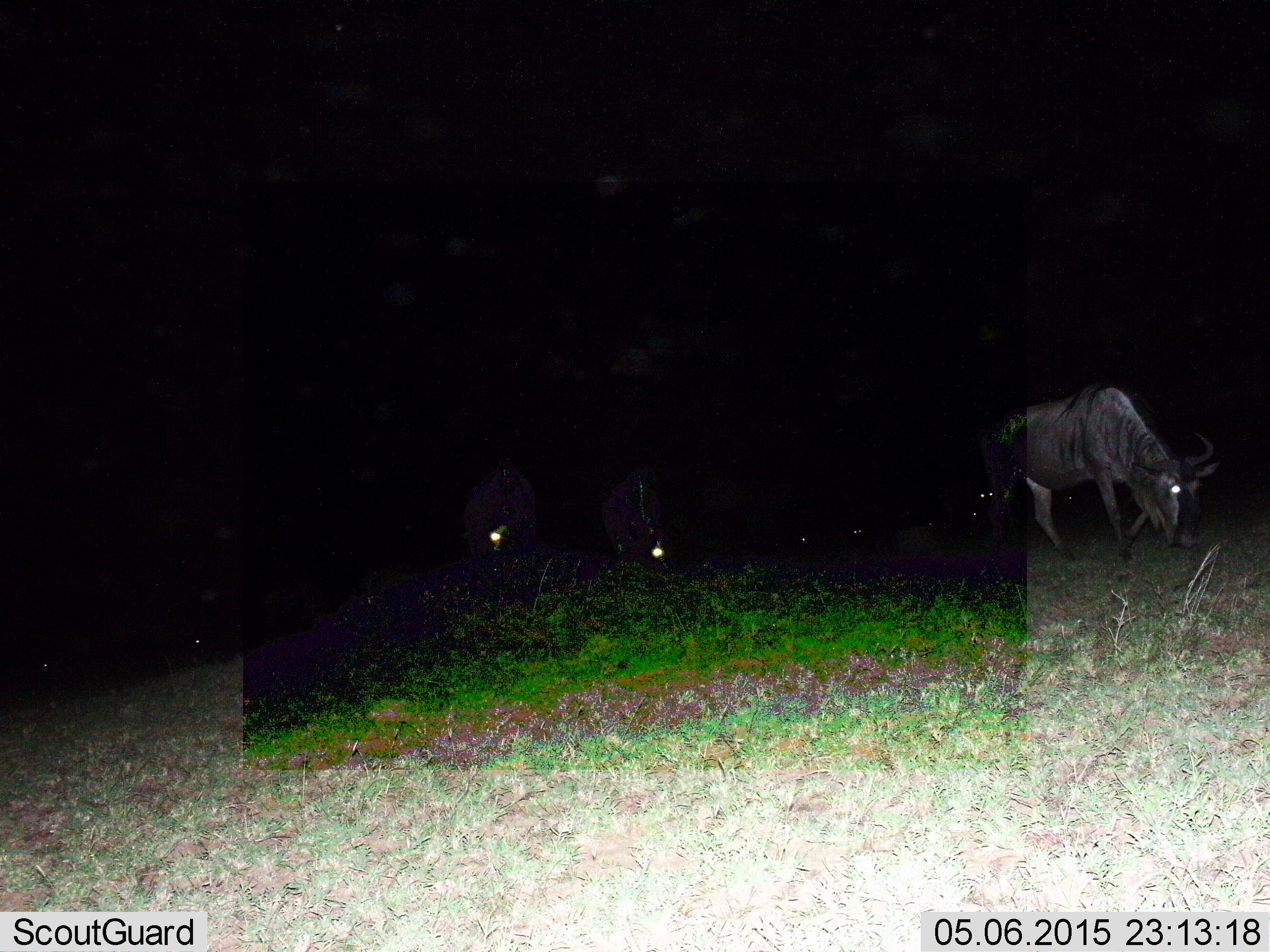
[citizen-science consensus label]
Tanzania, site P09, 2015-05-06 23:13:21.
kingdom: Animalia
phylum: Chordata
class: Mammalia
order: Artiodactyla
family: Bovidae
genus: Connochaetes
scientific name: Connochaetes taurinus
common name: blue wildebeest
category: wildebeest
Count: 3.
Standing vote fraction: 30%.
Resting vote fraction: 0%.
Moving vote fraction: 10%.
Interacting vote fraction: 0%.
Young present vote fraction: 0%.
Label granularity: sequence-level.